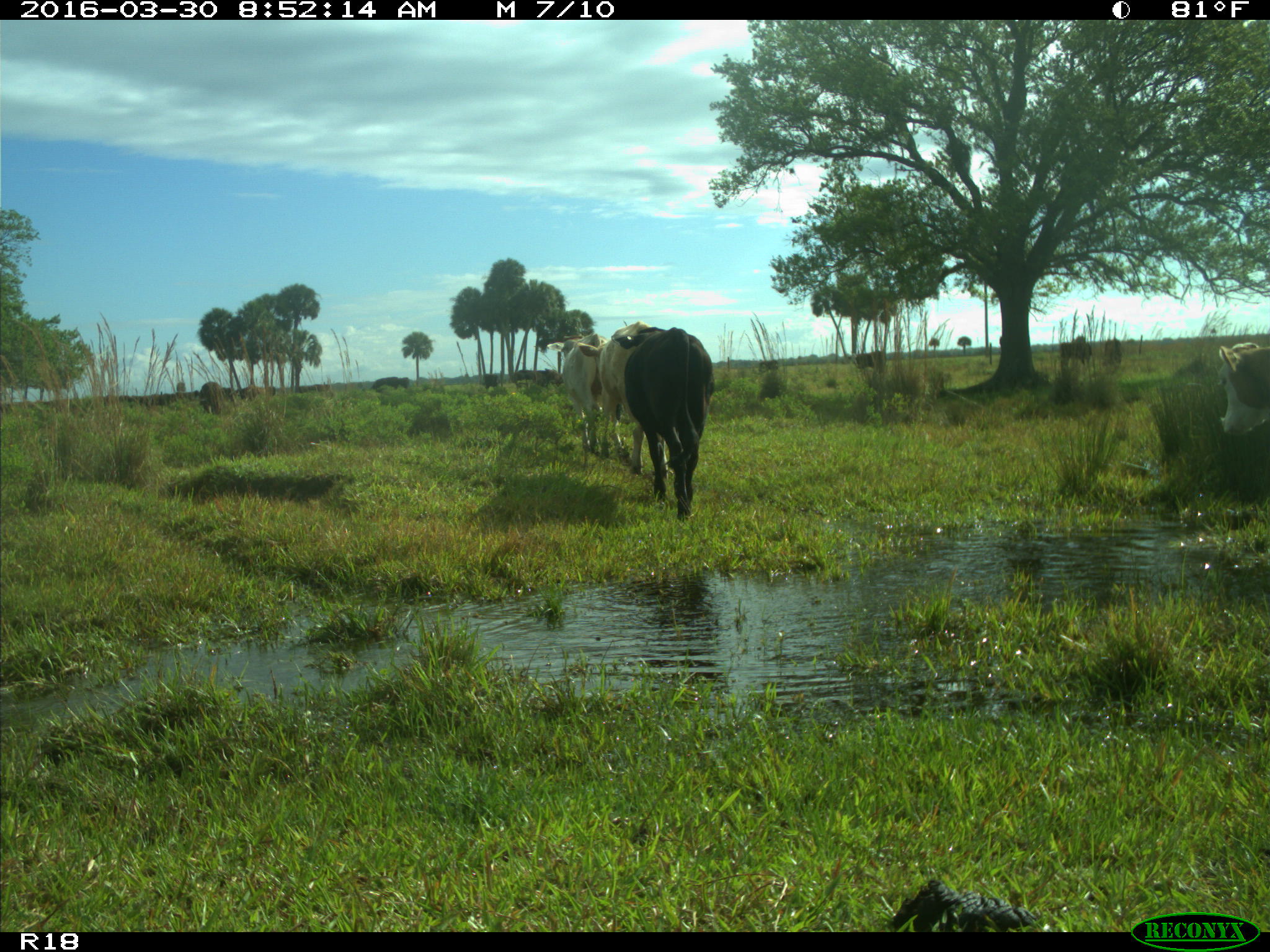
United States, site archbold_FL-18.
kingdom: Animalia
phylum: Chordata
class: Mammalia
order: Artiodactyla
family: Bovidae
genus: Bos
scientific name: Bos taurus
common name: domestic cow